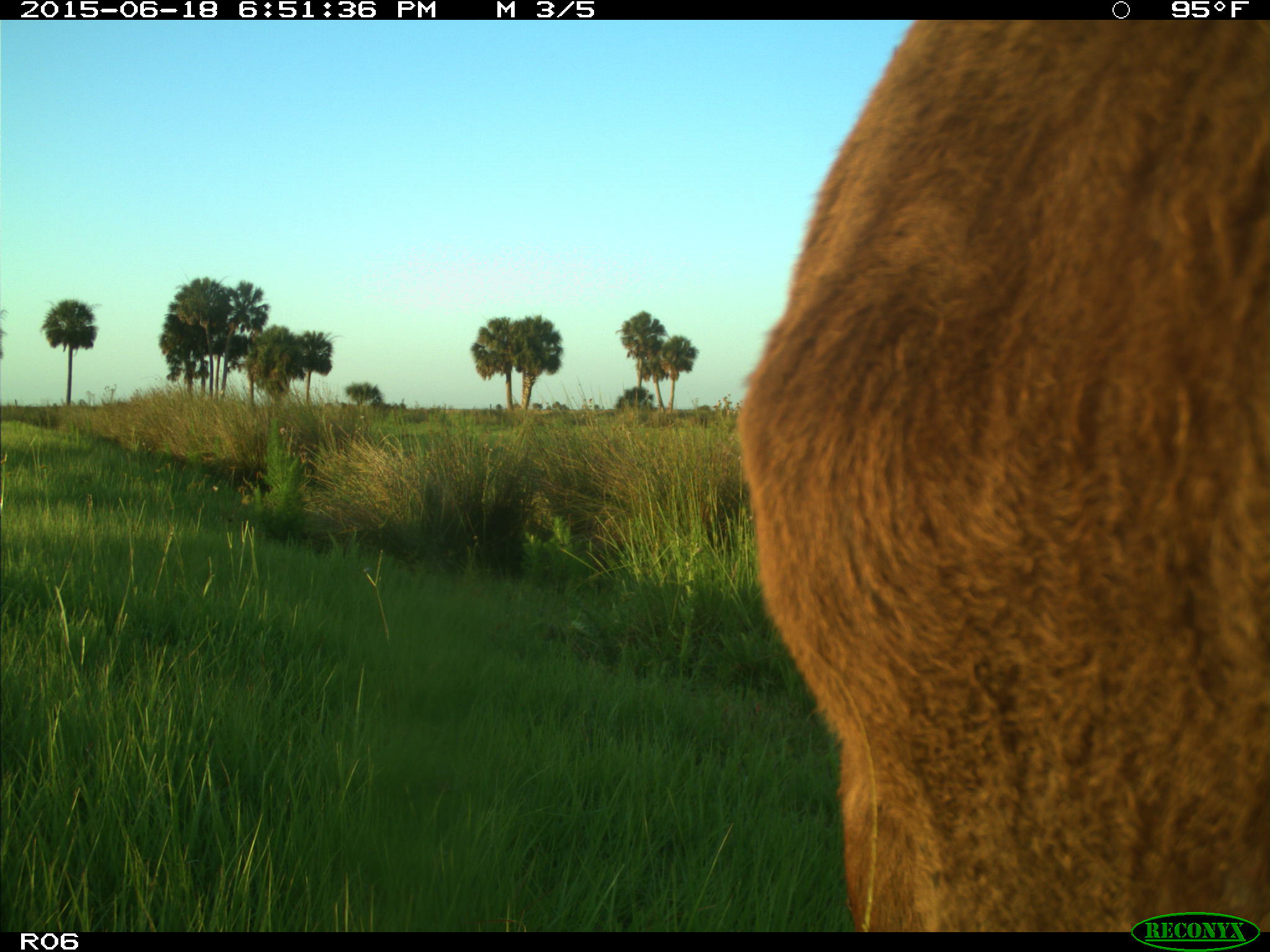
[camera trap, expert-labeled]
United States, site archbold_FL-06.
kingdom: Animalia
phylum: Chordata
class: Mammalia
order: Artiodactyla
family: Bovidae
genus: Bos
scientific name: Bos taurus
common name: domestic cow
Bos taurus (domestic cow).